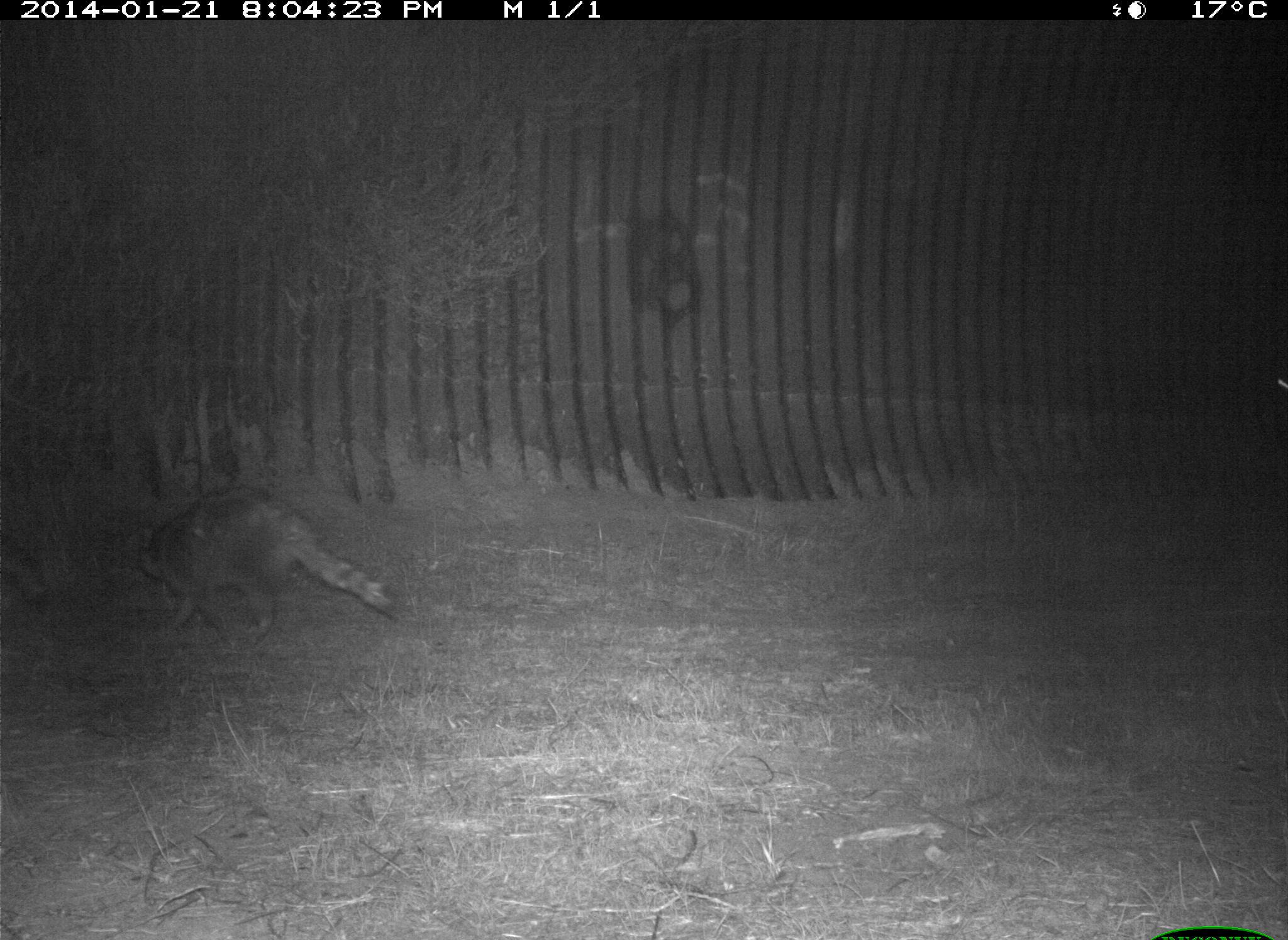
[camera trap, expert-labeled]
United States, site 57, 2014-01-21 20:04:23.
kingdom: Animalia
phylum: Chordata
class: Mammalia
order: Carnivora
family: Procyonidae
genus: Procyon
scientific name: Procyon lotor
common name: raccoon